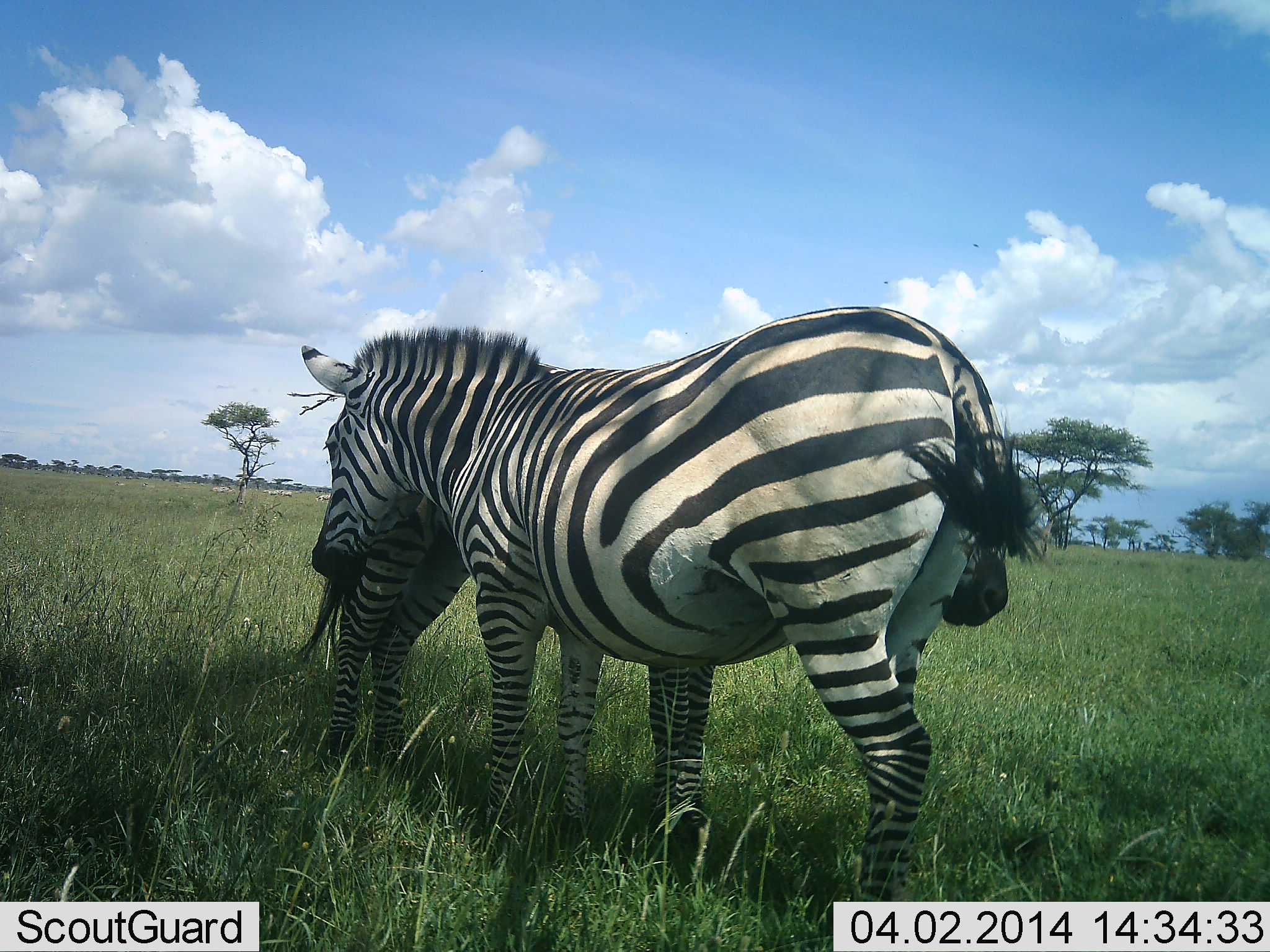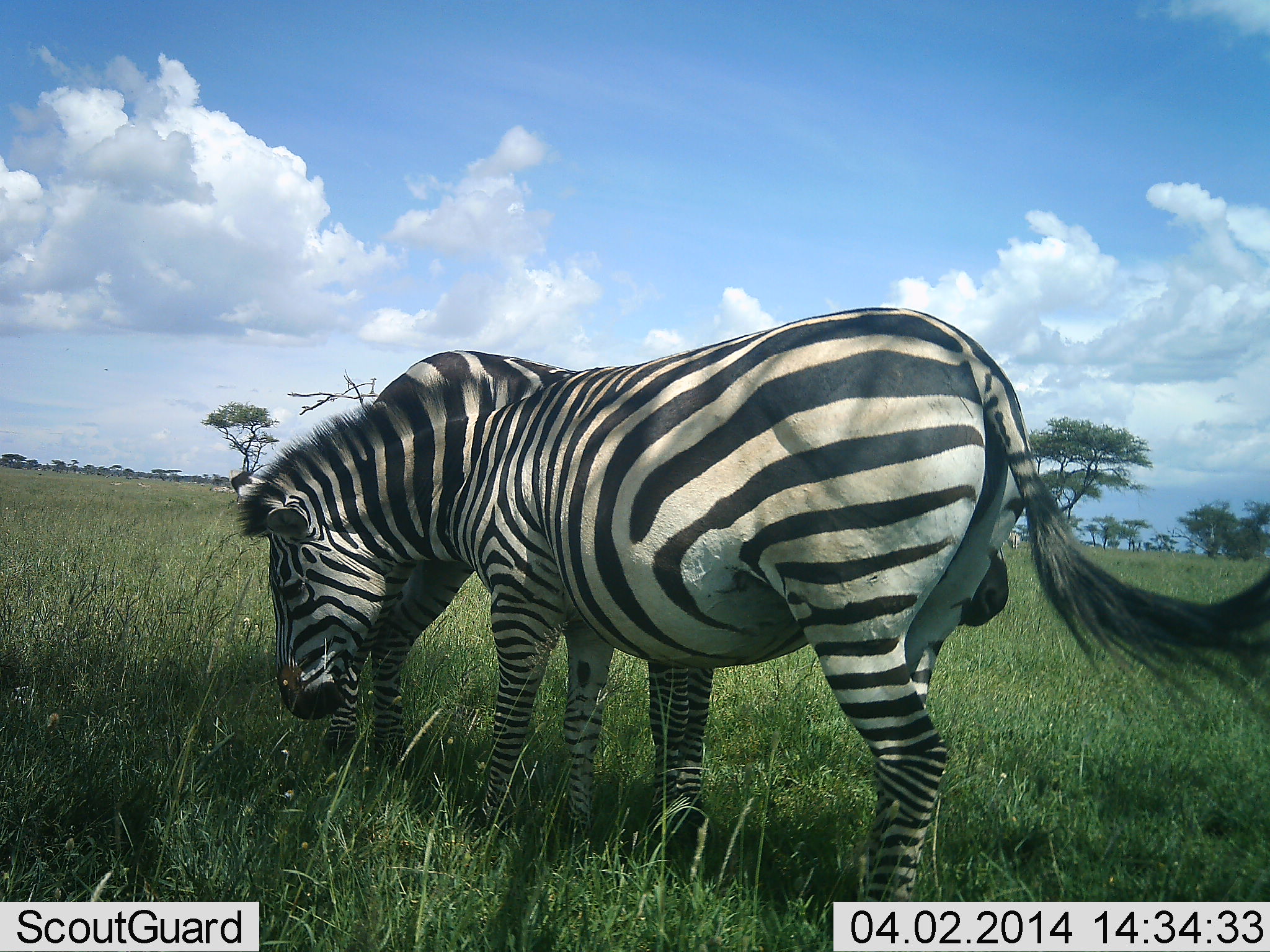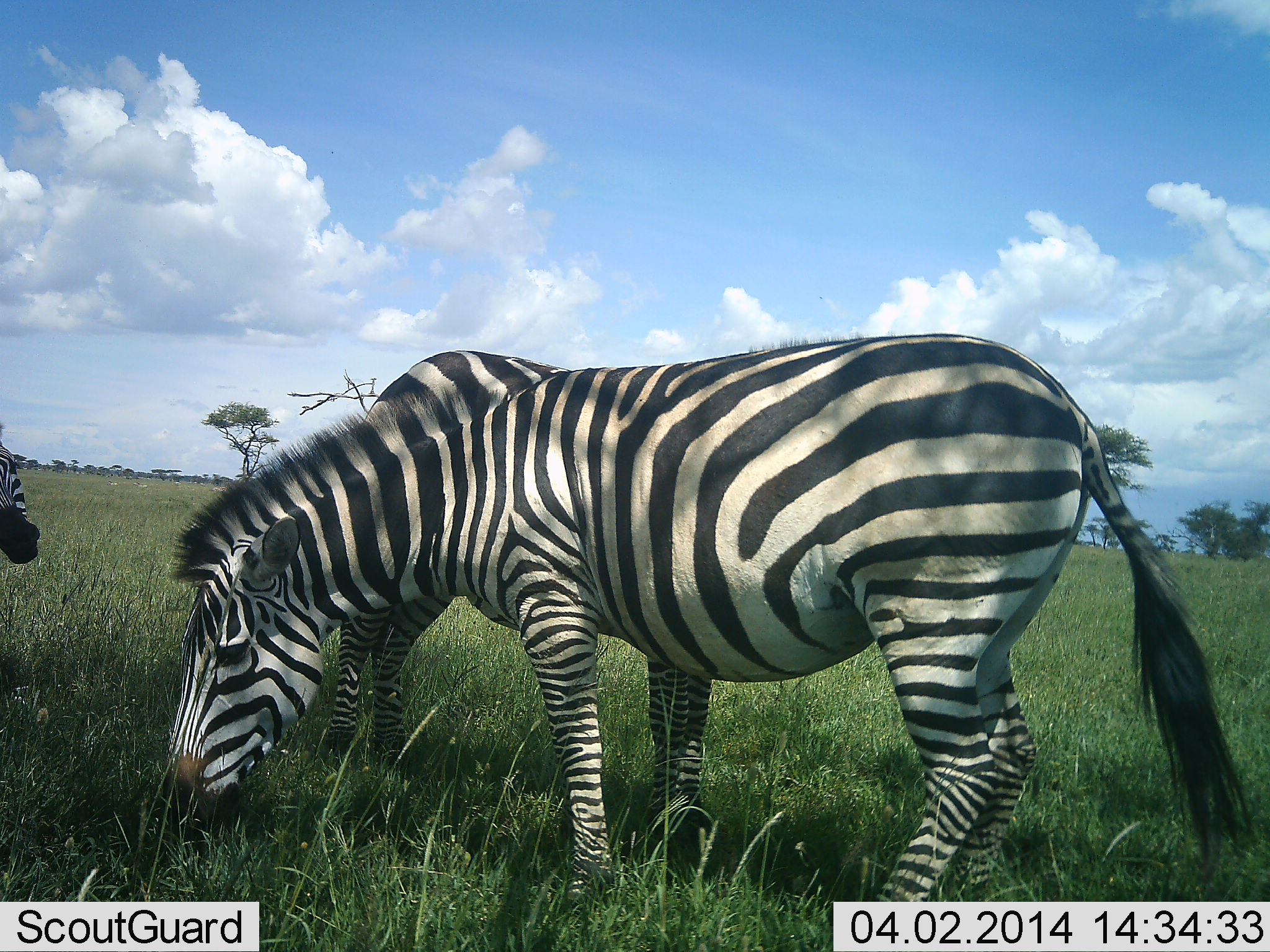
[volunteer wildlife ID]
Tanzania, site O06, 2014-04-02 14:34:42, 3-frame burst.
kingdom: Animalia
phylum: Chordata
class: Mammalia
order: Perissodactyla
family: Equidae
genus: Equus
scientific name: Equus quagga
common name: plains zebra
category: zebra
Zebra (plains zebra) (Equus quagga), count 3. Behavior (volunteer vote fractions): standing 50%, resting 0%, moving 0%, interacting 40%. Young present (vote fraction): 10%. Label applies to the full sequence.